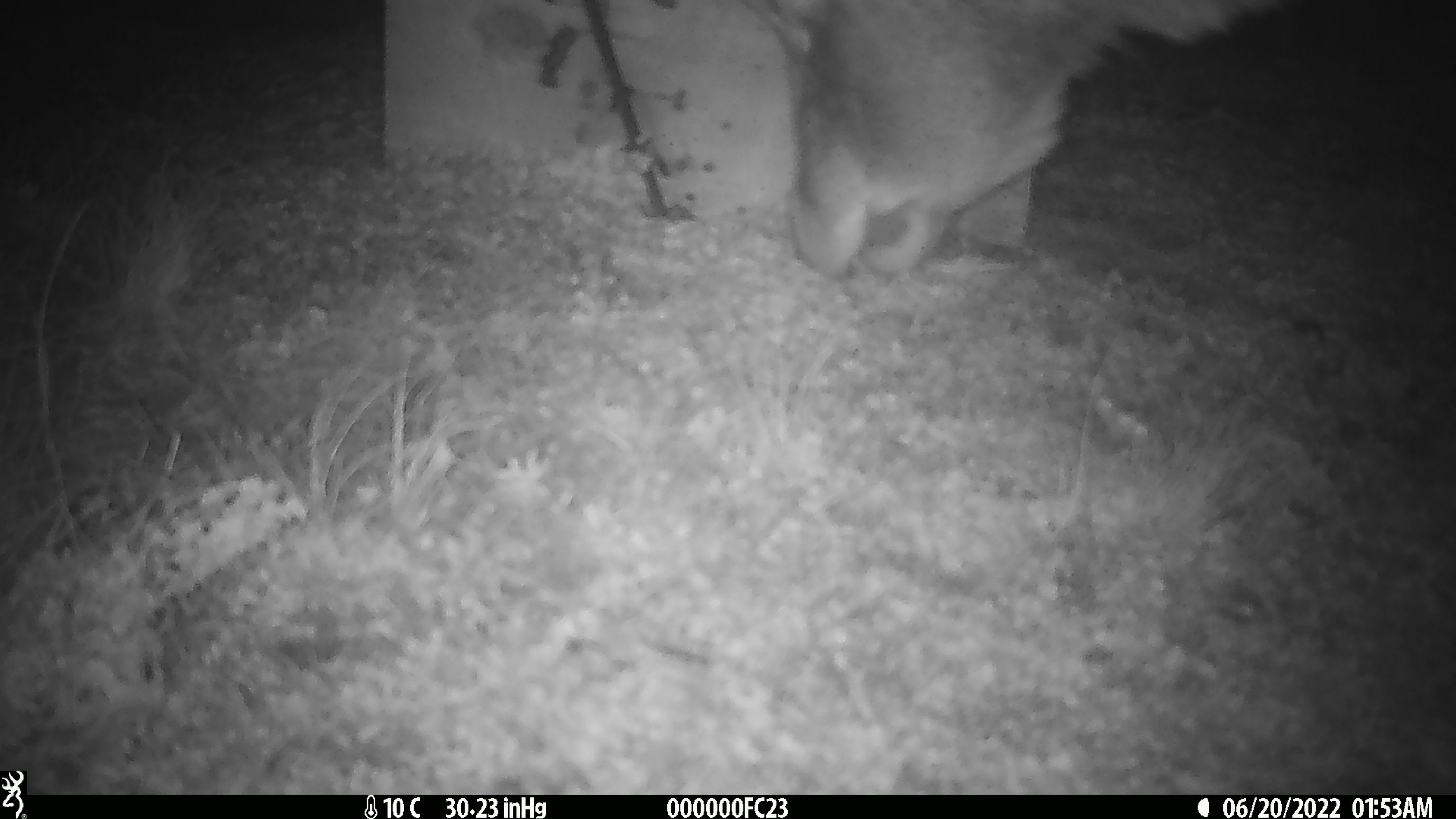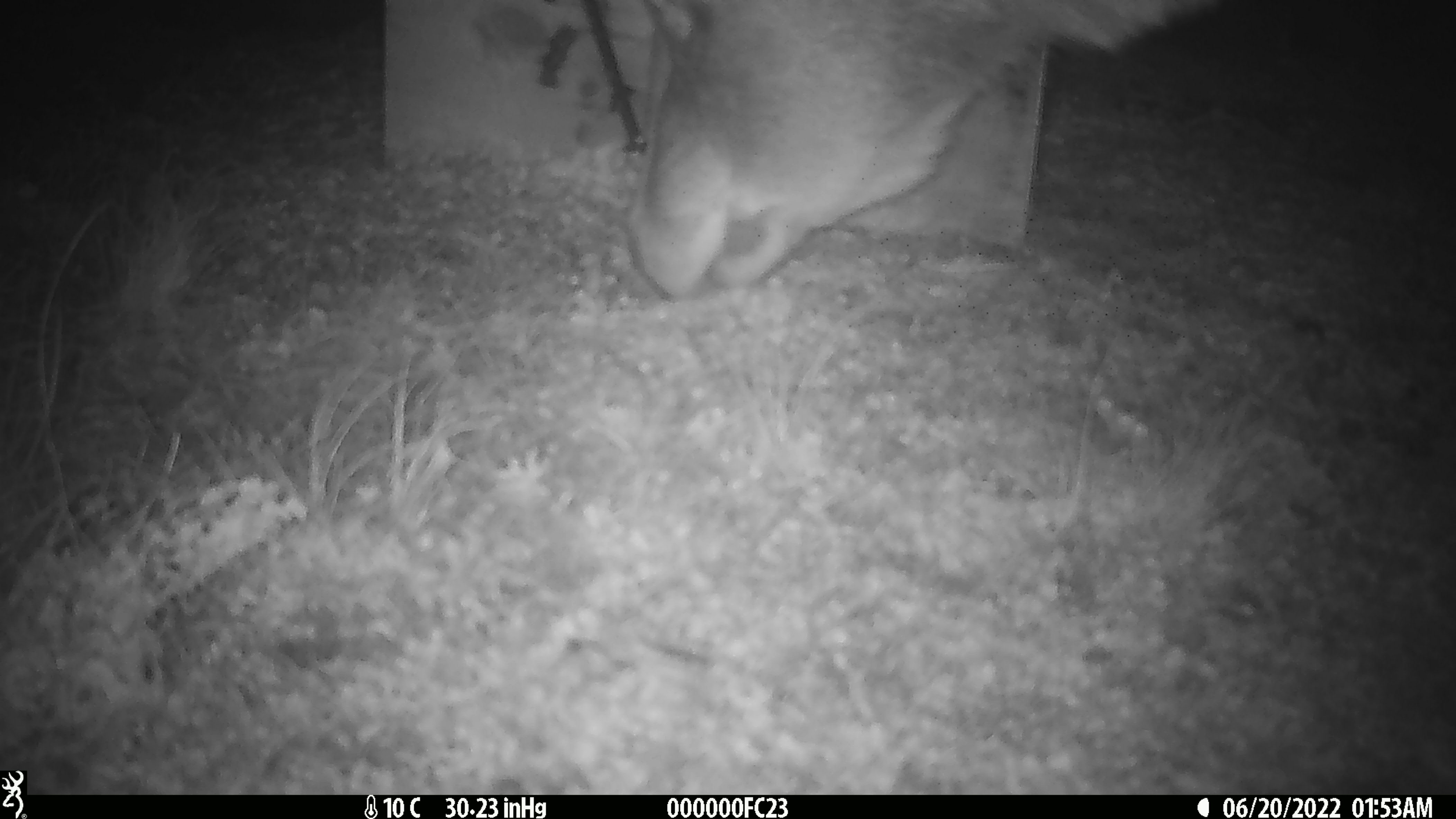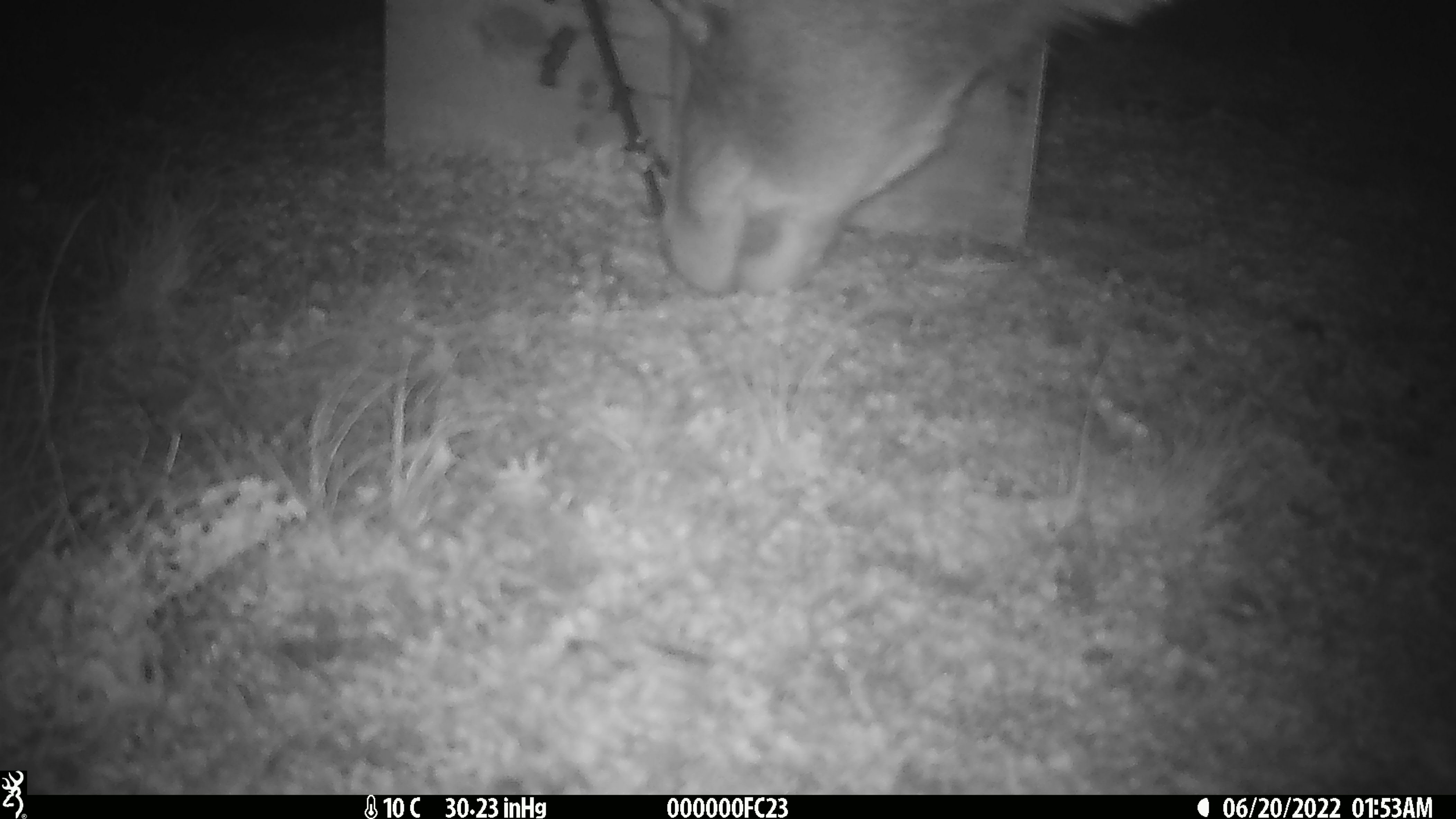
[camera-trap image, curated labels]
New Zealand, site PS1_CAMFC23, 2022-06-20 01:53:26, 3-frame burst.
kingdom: Animalia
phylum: Chordata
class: Mammalia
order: Artiodactyla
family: Cervidae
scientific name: Cervidae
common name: deer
Deer (Cervidae).